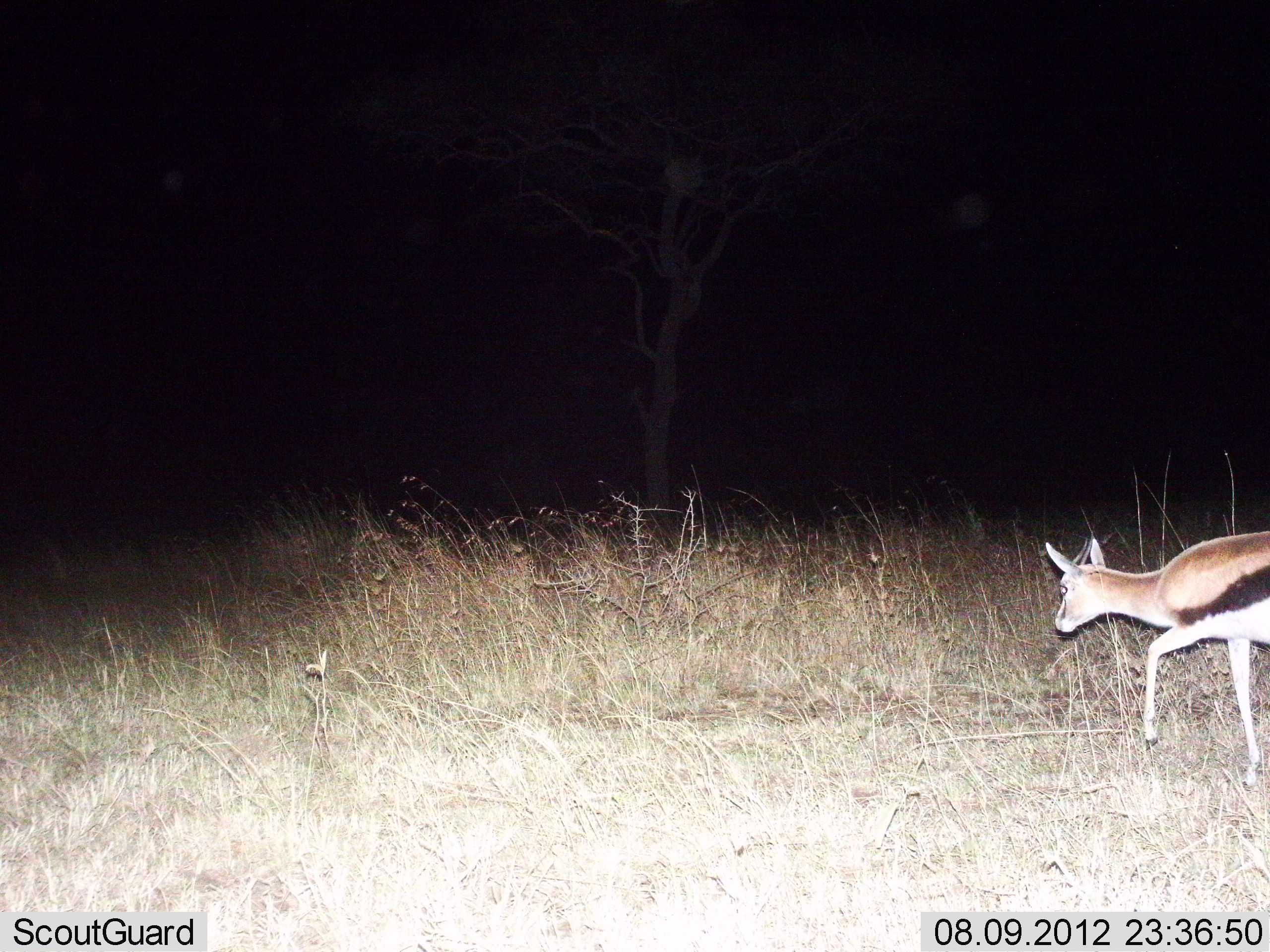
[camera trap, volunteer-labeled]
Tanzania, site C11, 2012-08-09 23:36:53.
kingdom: Animalia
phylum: Chordata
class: Mammalia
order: Artiodactyla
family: Bovidae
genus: Eudorcas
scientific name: Eudorcas thomsonii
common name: thomson's gazelle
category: gazellethomsons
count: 1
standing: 0%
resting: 0%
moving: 100%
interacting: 0%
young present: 0%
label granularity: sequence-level